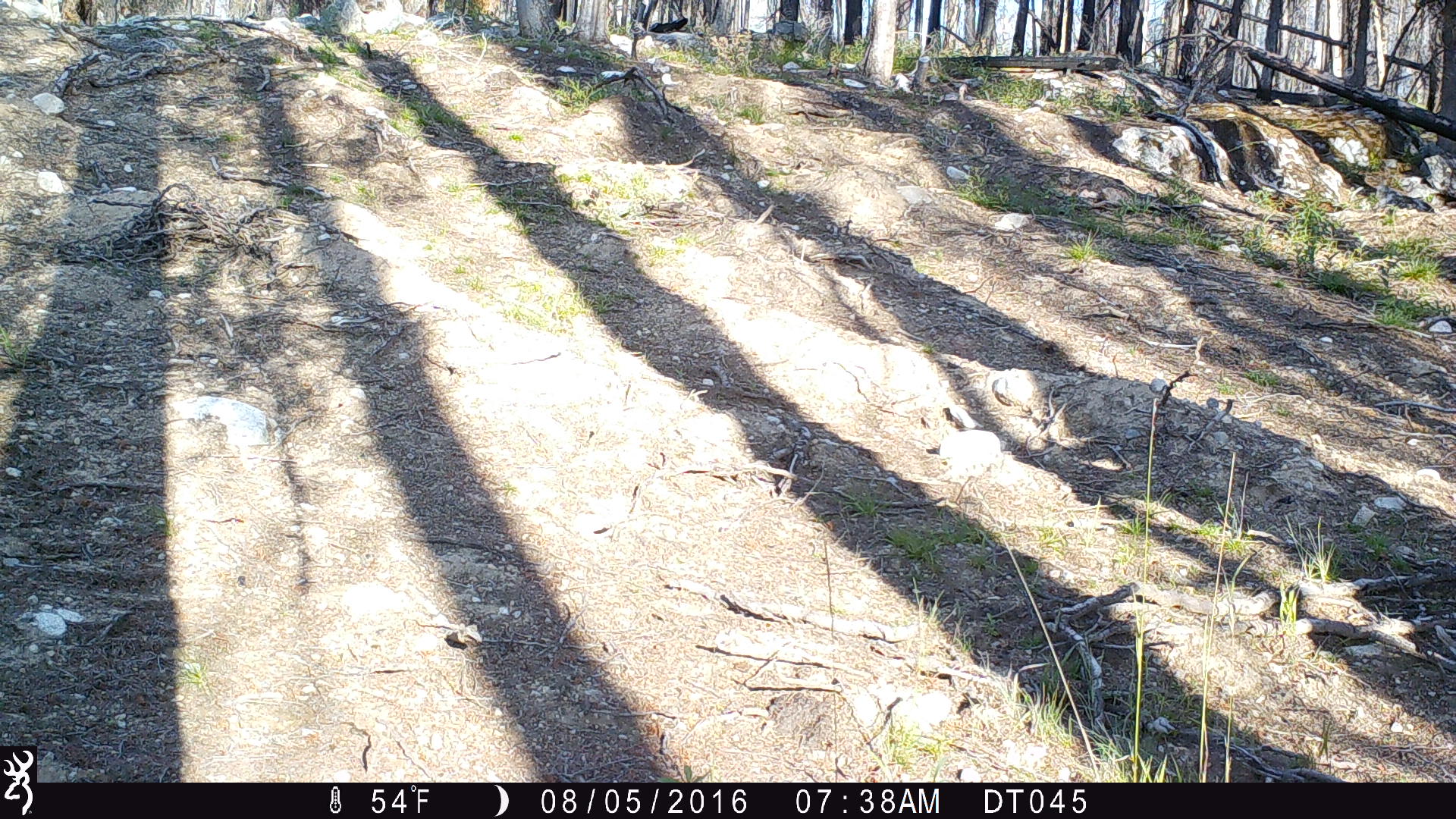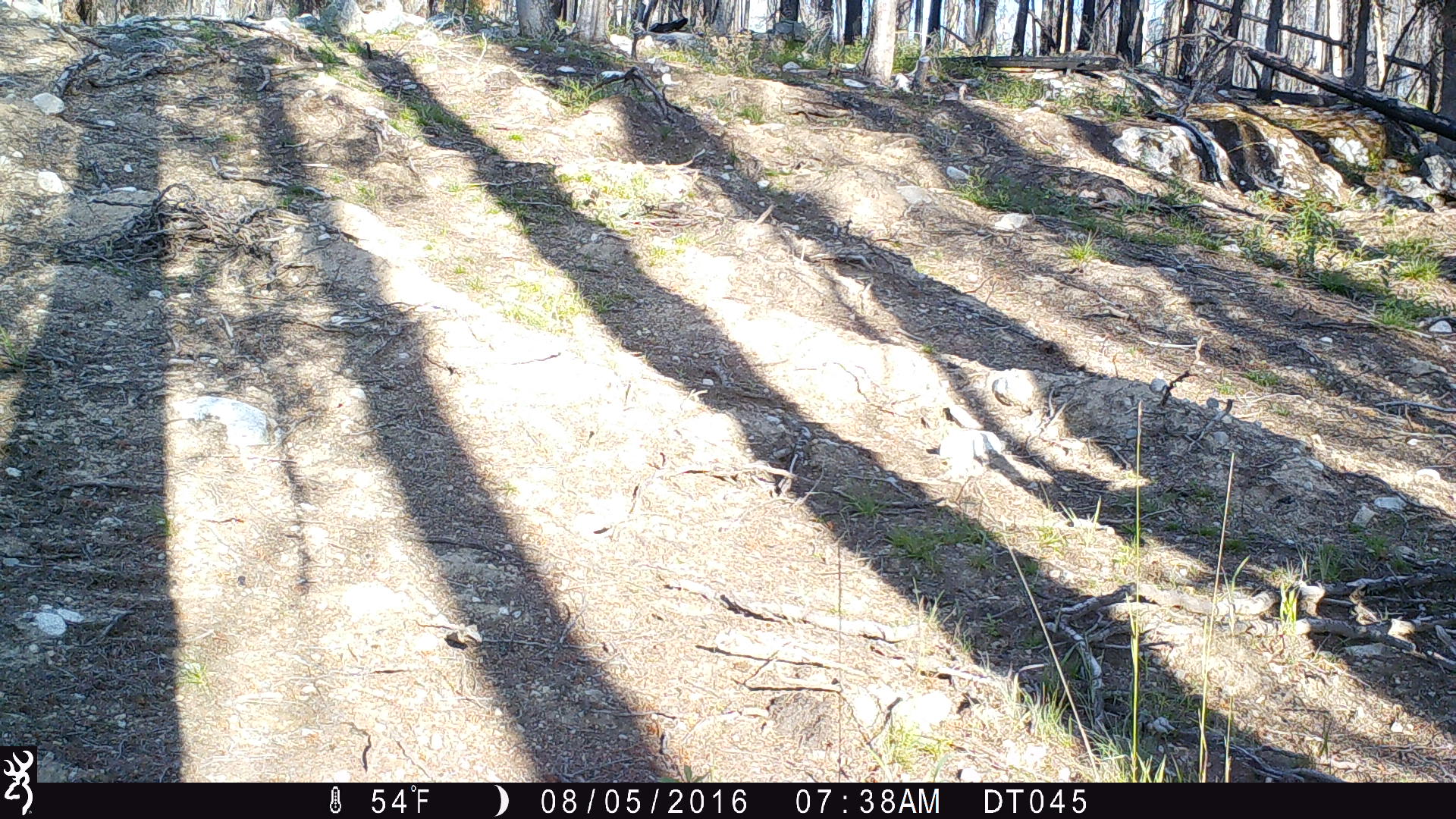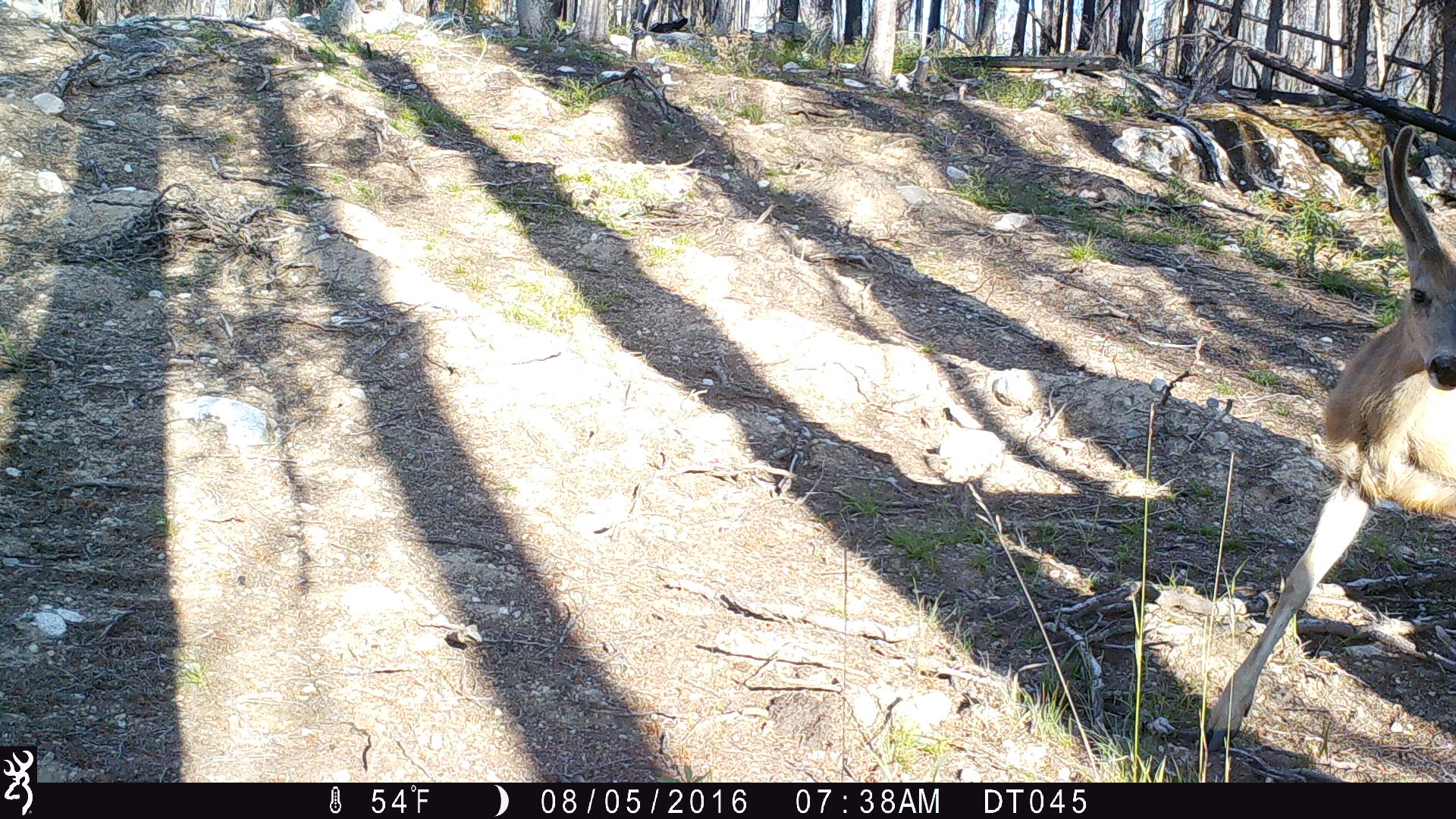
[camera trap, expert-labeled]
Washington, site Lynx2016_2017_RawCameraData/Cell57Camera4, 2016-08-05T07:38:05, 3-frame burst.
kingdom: Animalia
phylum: Chordata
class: Mammalia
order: Artiodactyla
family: Cervidae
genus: Odocoileus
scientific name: Odocoileus hemionus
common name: mule deer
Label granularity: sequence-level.